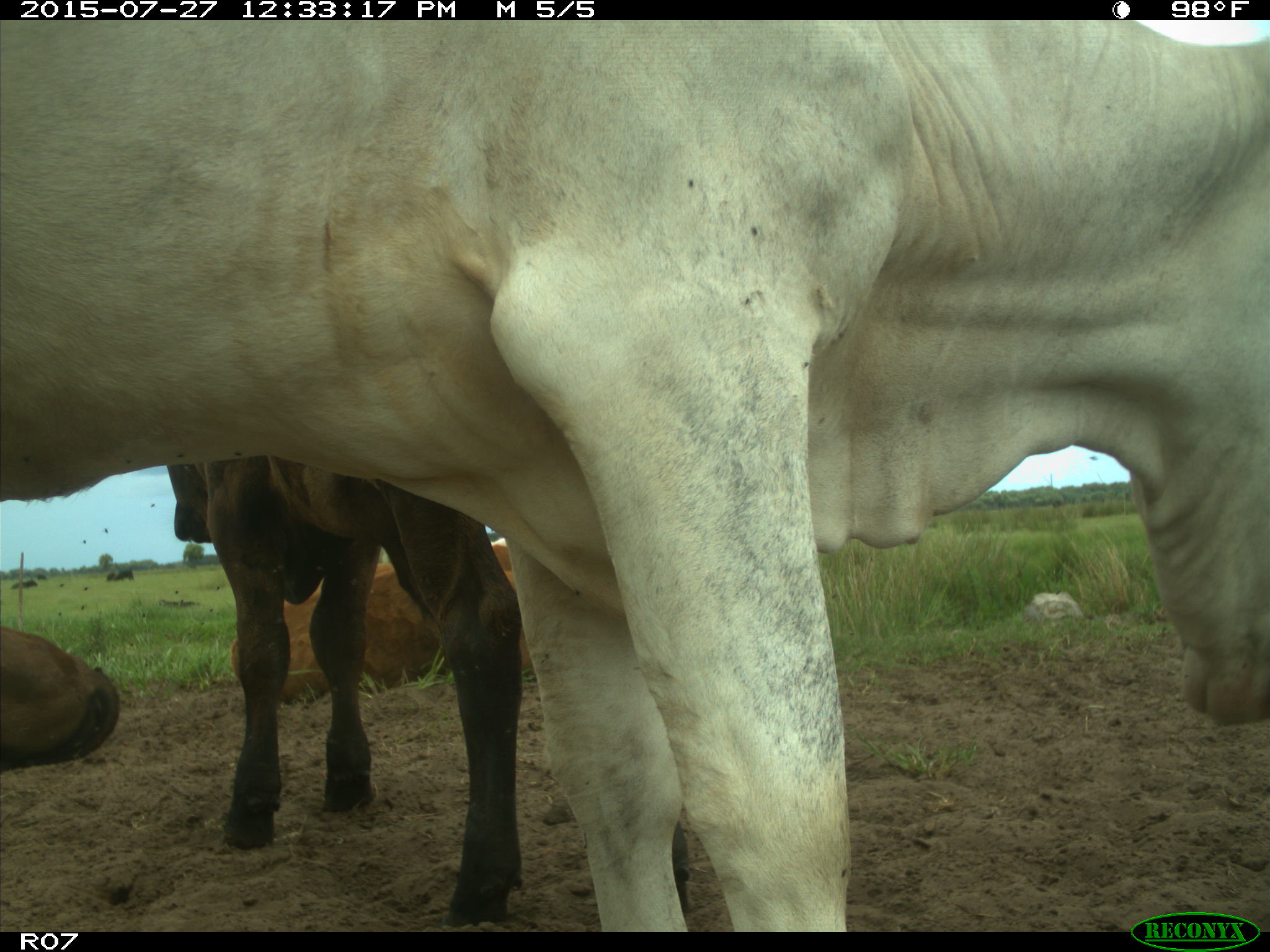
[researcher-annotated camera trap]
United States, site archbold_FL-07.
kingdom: Animalia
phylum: Chordata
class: Mammalia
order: Artiodactyla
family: Bovidae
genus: Bos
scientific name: Bos taurus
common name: domestic cow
Bos taurus (domestic cow).